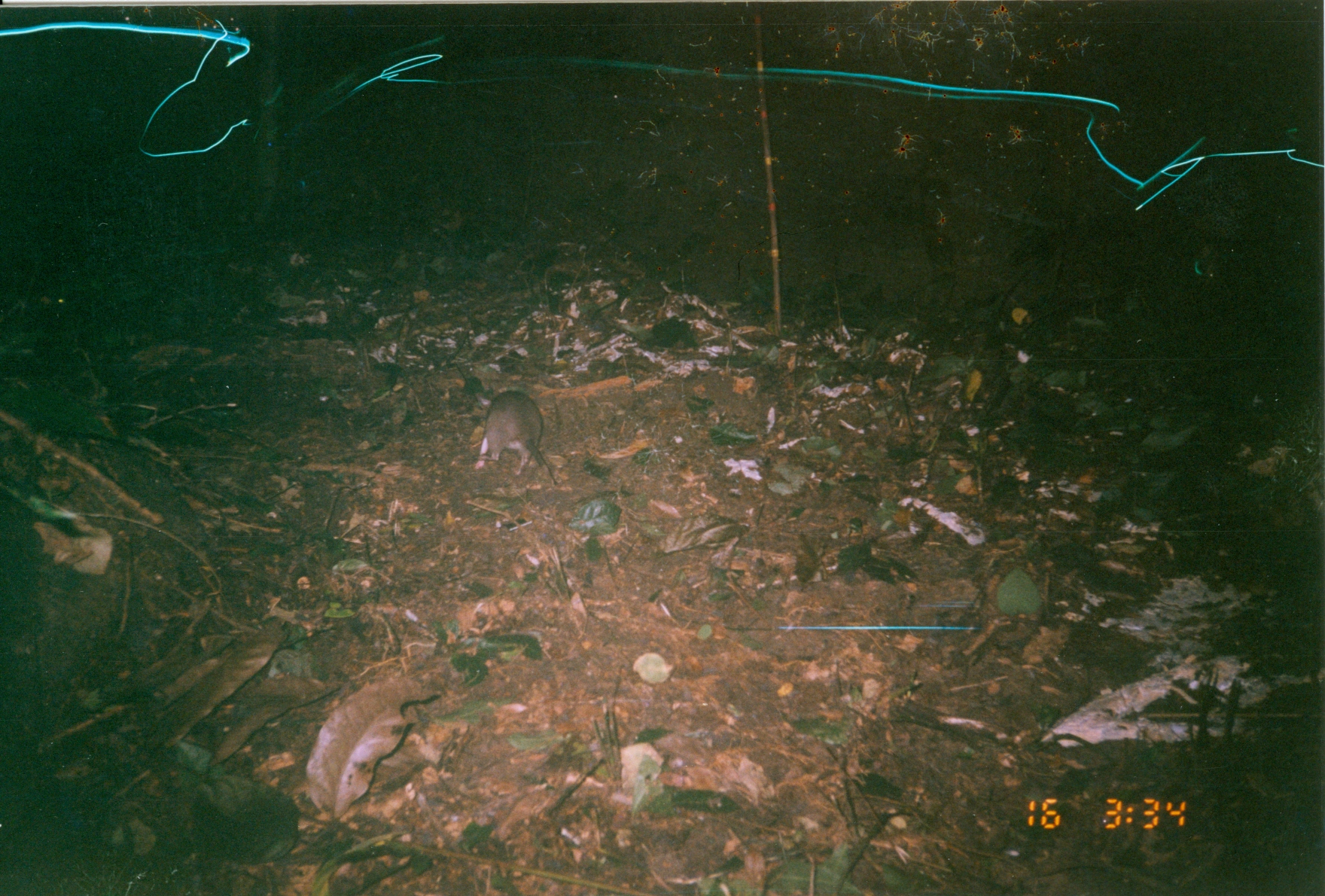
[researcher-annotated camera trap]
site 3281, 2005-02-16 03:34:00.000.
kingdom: Animalia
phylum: Chordata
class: Mammalia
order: Rodentia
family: Nesomyidae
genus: Cricetomys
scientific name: Cricetomys gambianus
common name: african giant pouched rat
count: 1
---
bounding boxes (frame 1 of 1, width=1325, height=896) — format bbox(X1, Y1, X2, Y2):
cricetomys gambianus: bbox(476, 389, 544, 475)